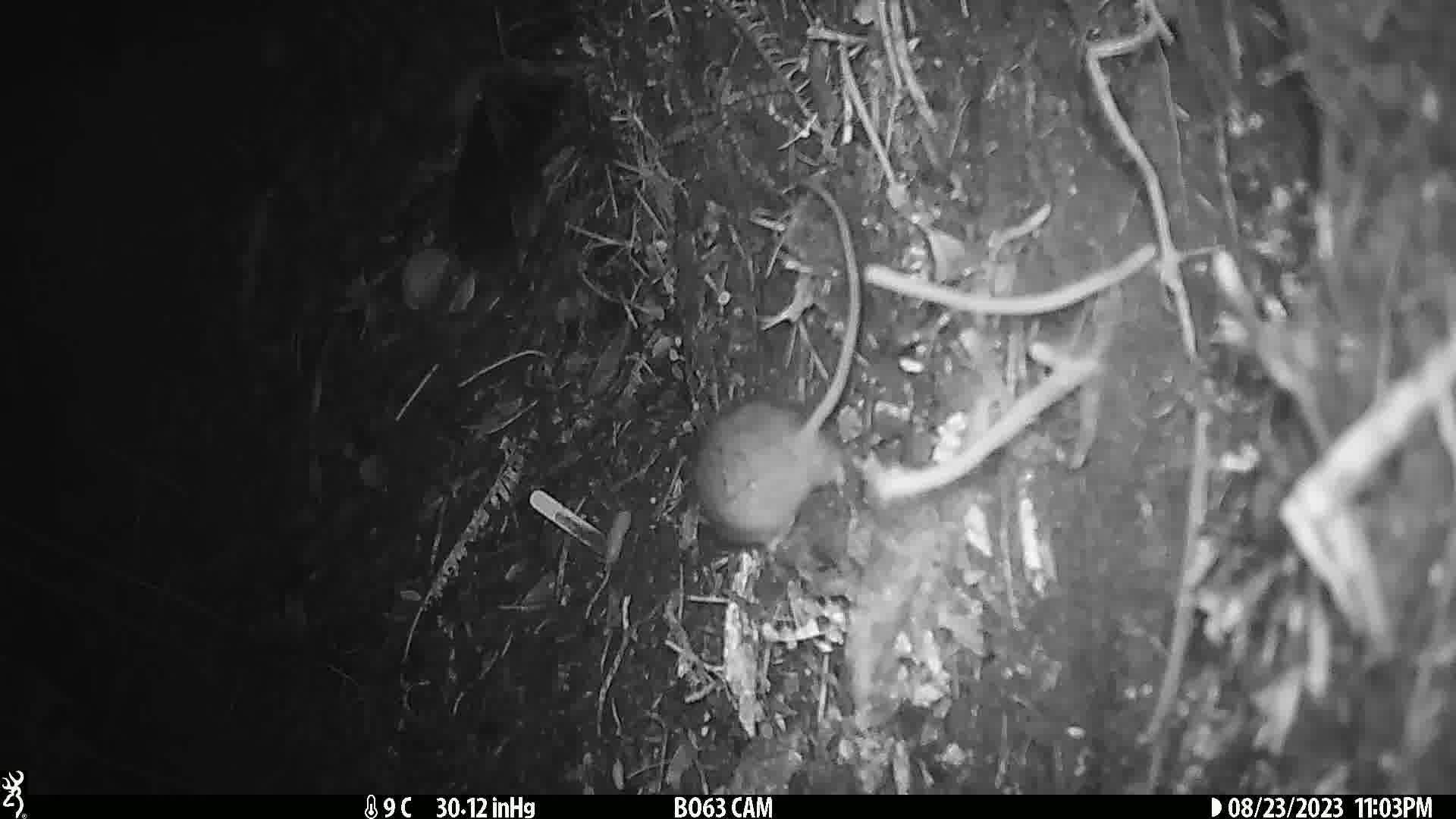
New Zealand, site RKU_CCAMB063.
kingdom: Animalia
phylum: Chordata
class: Mammalia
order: Rodentia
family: Muridae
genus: Rattus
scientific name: Rattus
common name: rat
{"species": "rat (Rattus)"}